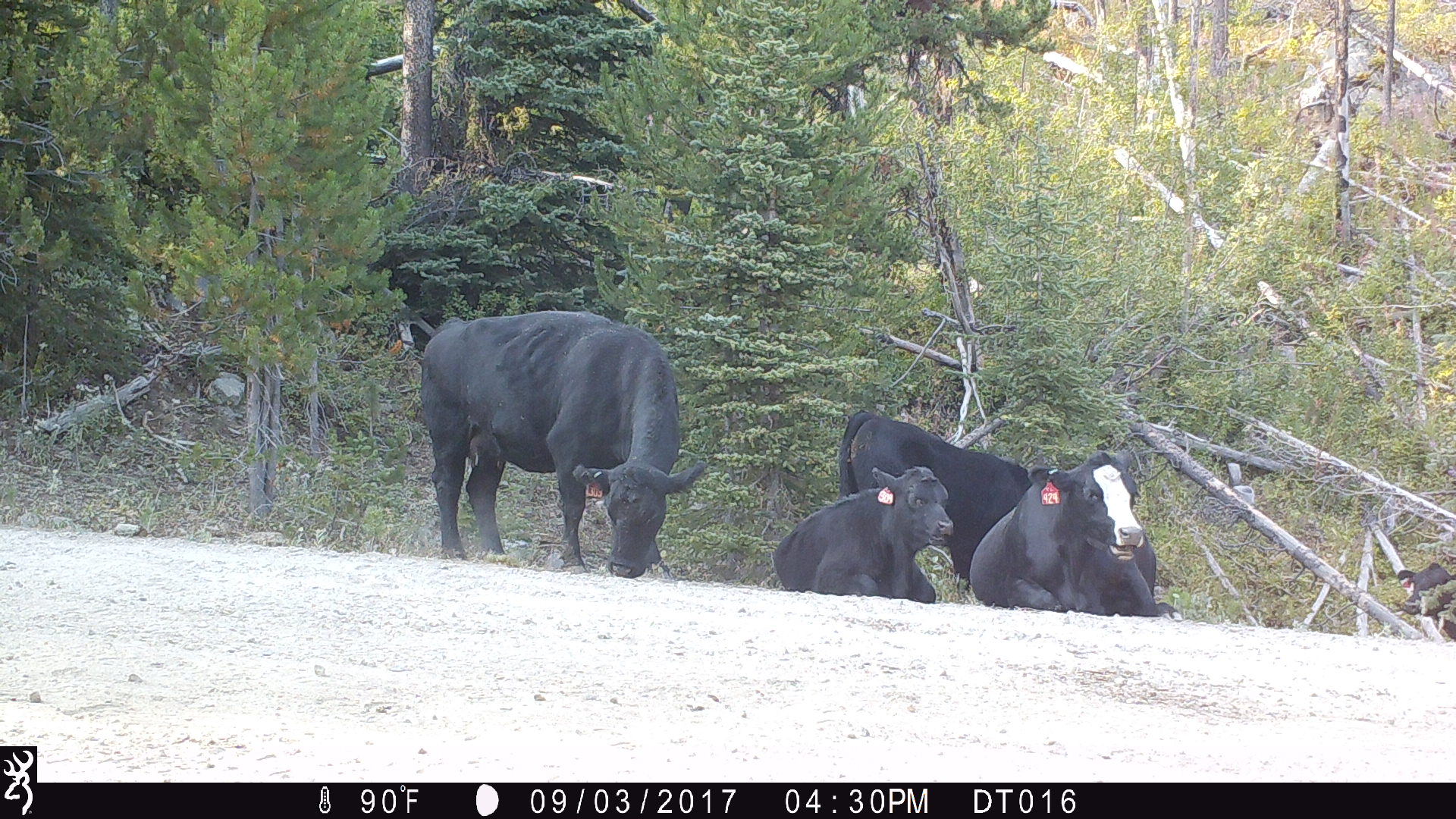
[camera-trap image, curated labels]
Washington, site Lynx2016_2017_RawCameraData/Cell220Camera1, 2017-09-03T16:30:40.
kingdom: Animalia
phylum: Chordata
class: Mammalia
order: Artiodactyla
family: Bovidae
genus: Bos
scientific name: Bos taurus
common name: domestic cattle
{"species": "domestic cattle (Bos taurus)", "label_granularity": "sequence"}